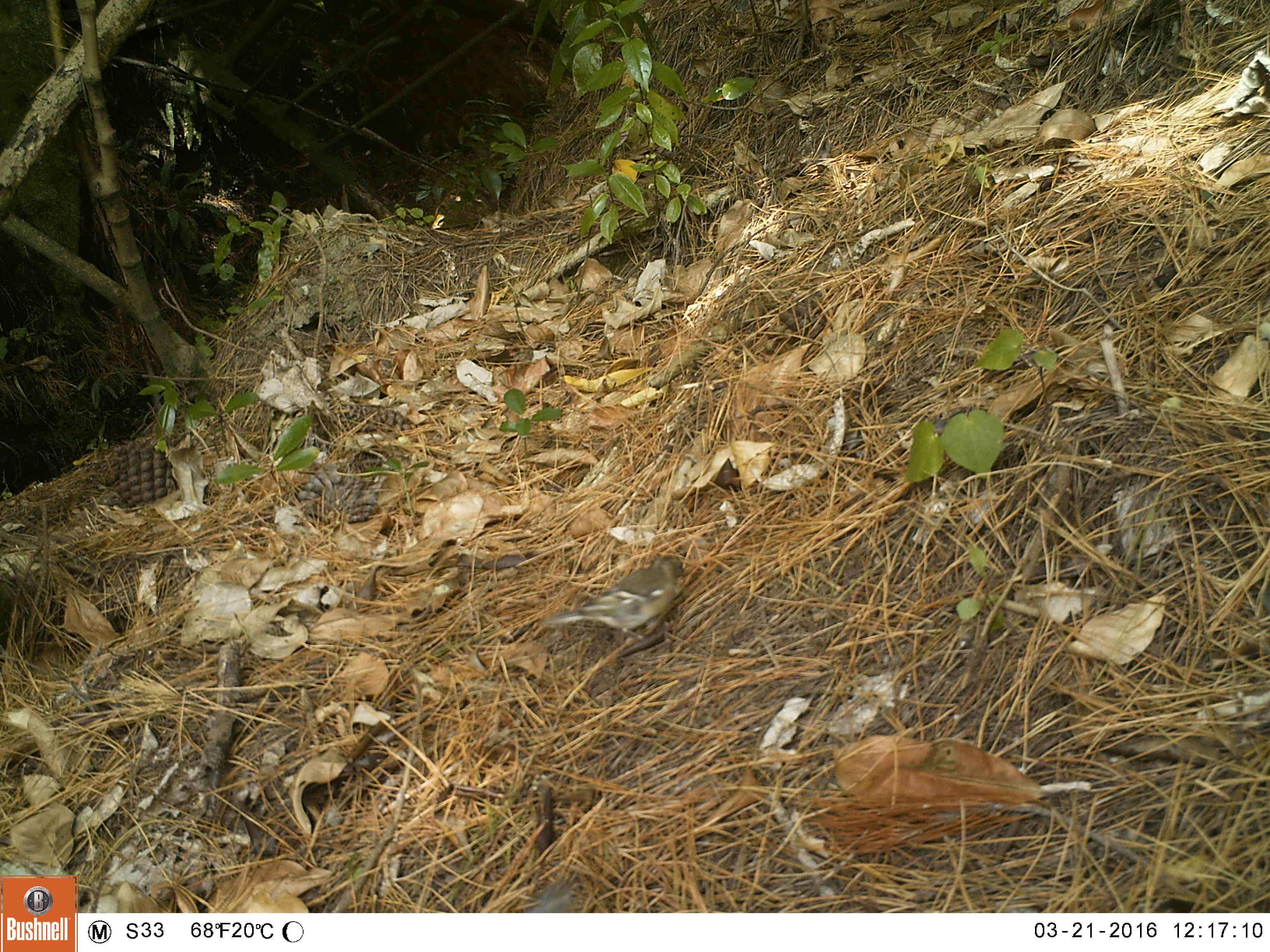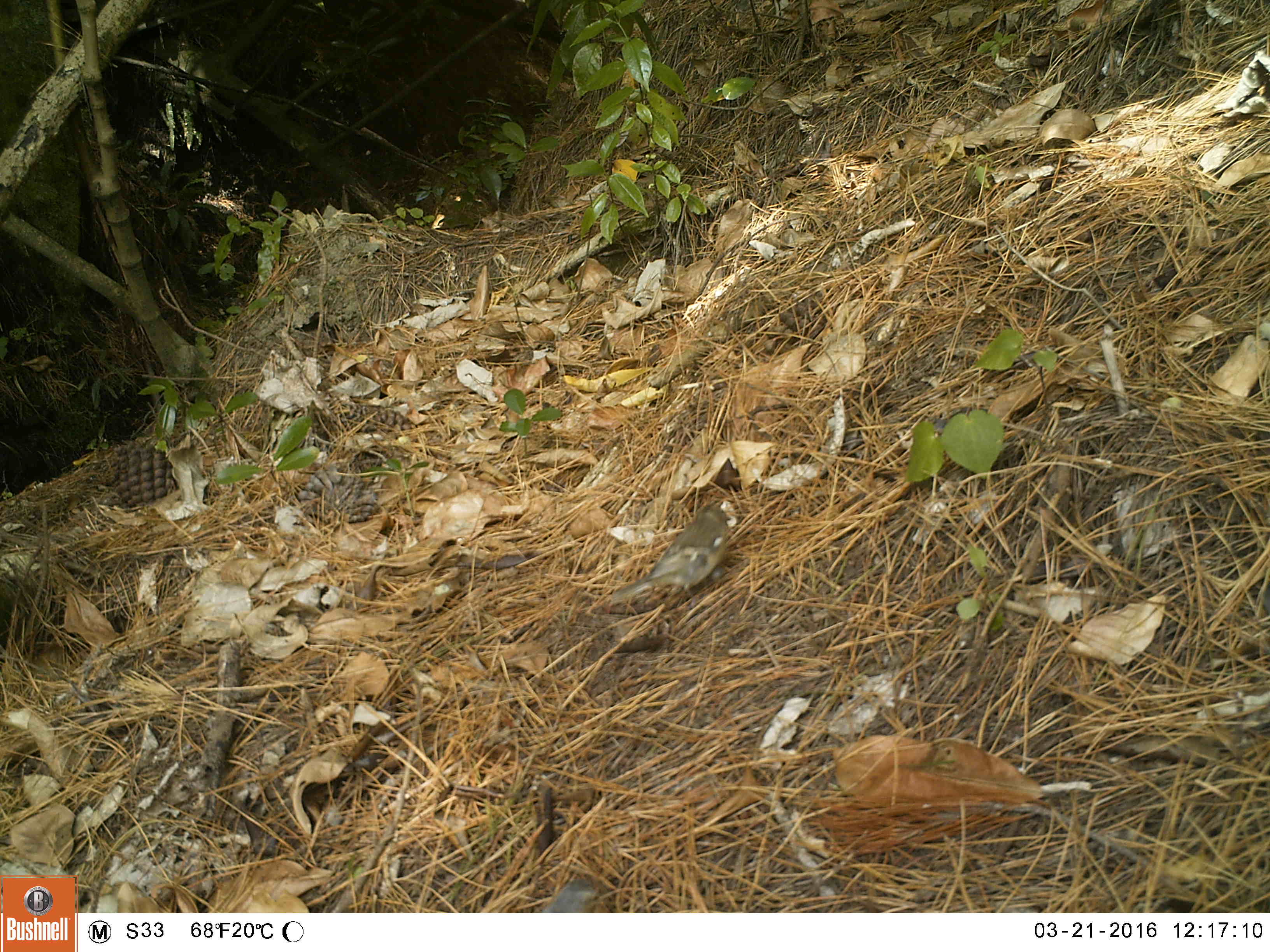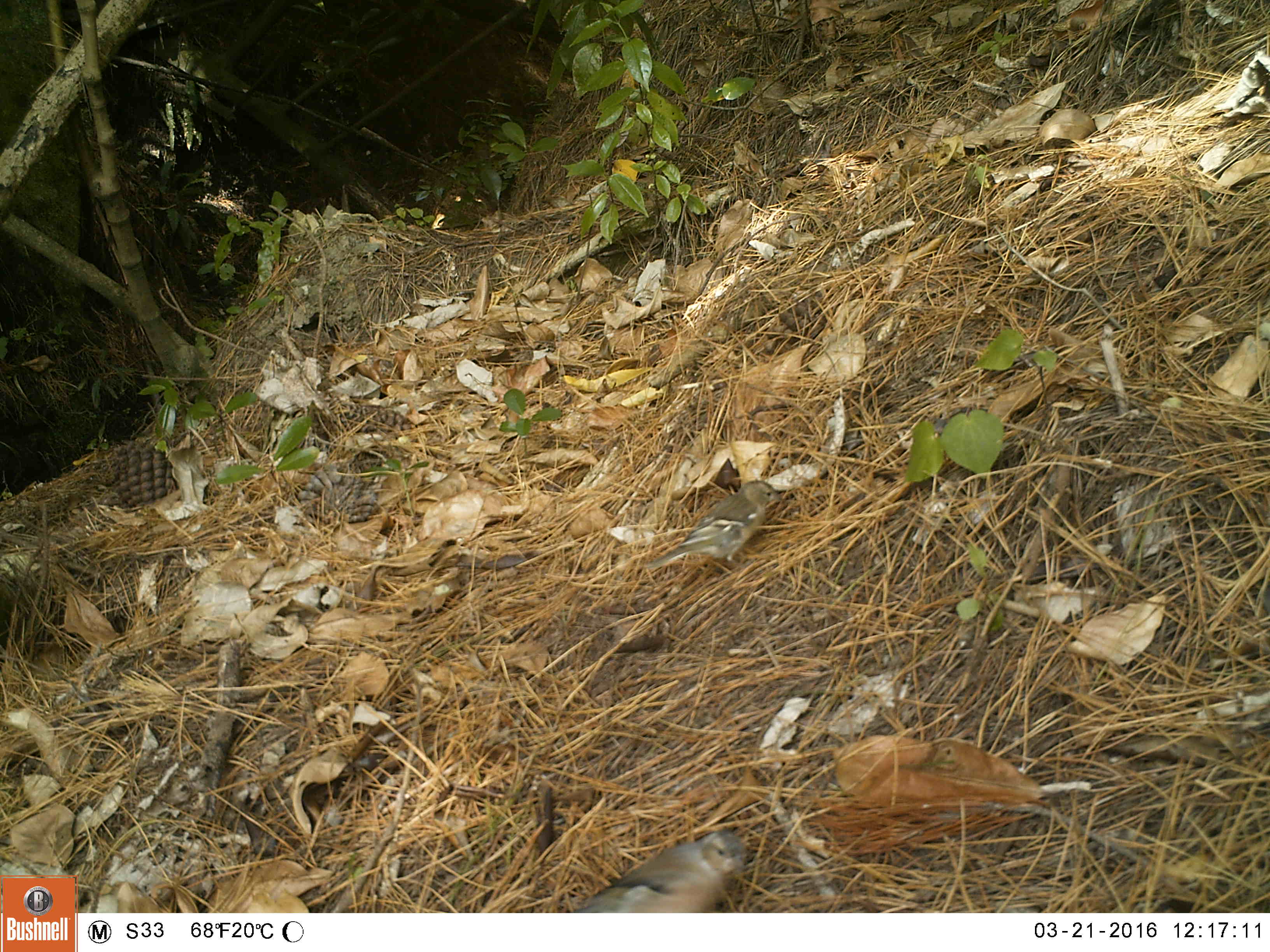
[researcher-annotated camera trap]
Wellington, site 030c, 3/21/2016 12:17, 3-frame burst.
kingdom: Animalia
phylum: Chordata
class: Aves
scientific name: Aves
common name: bird